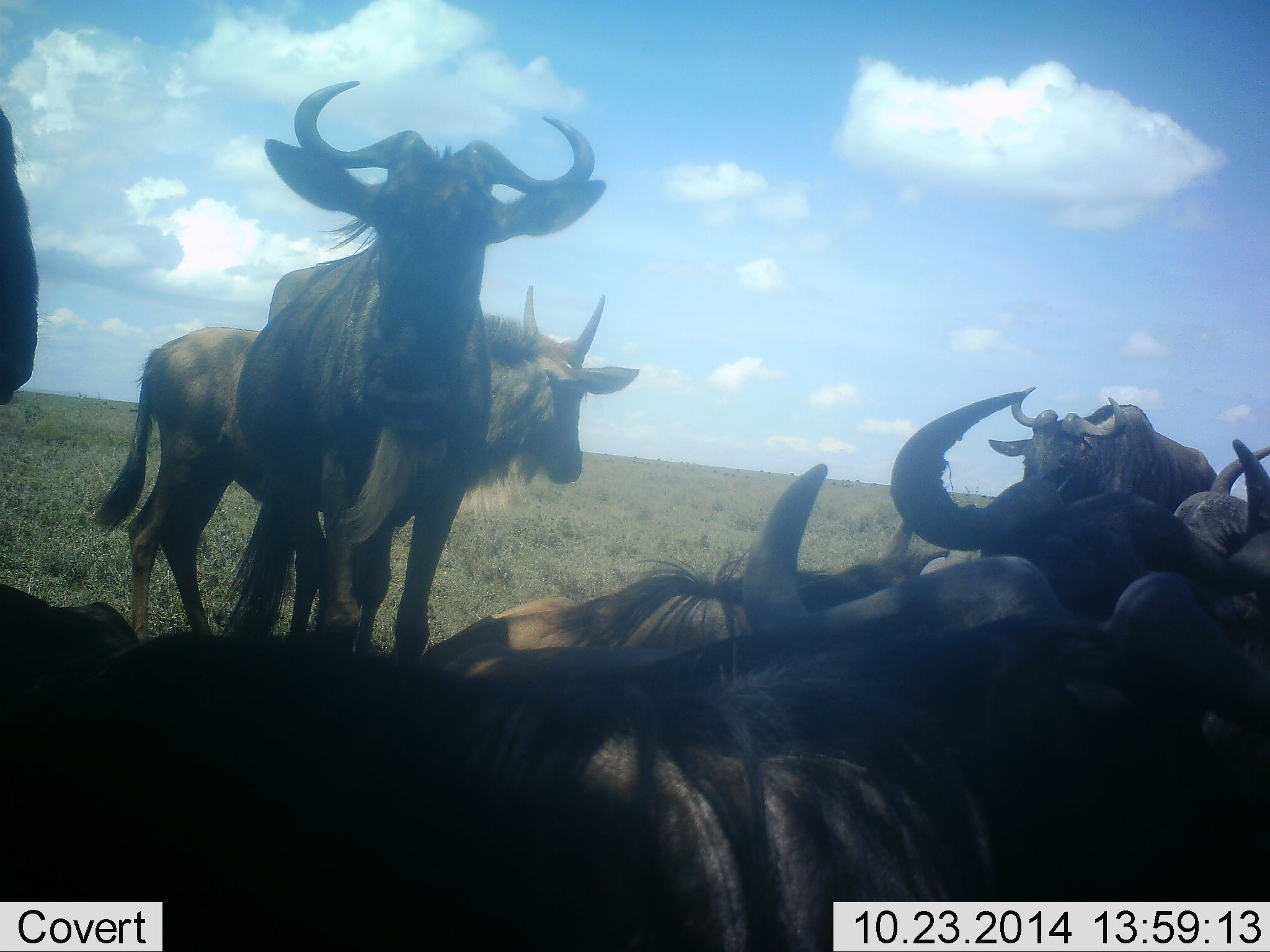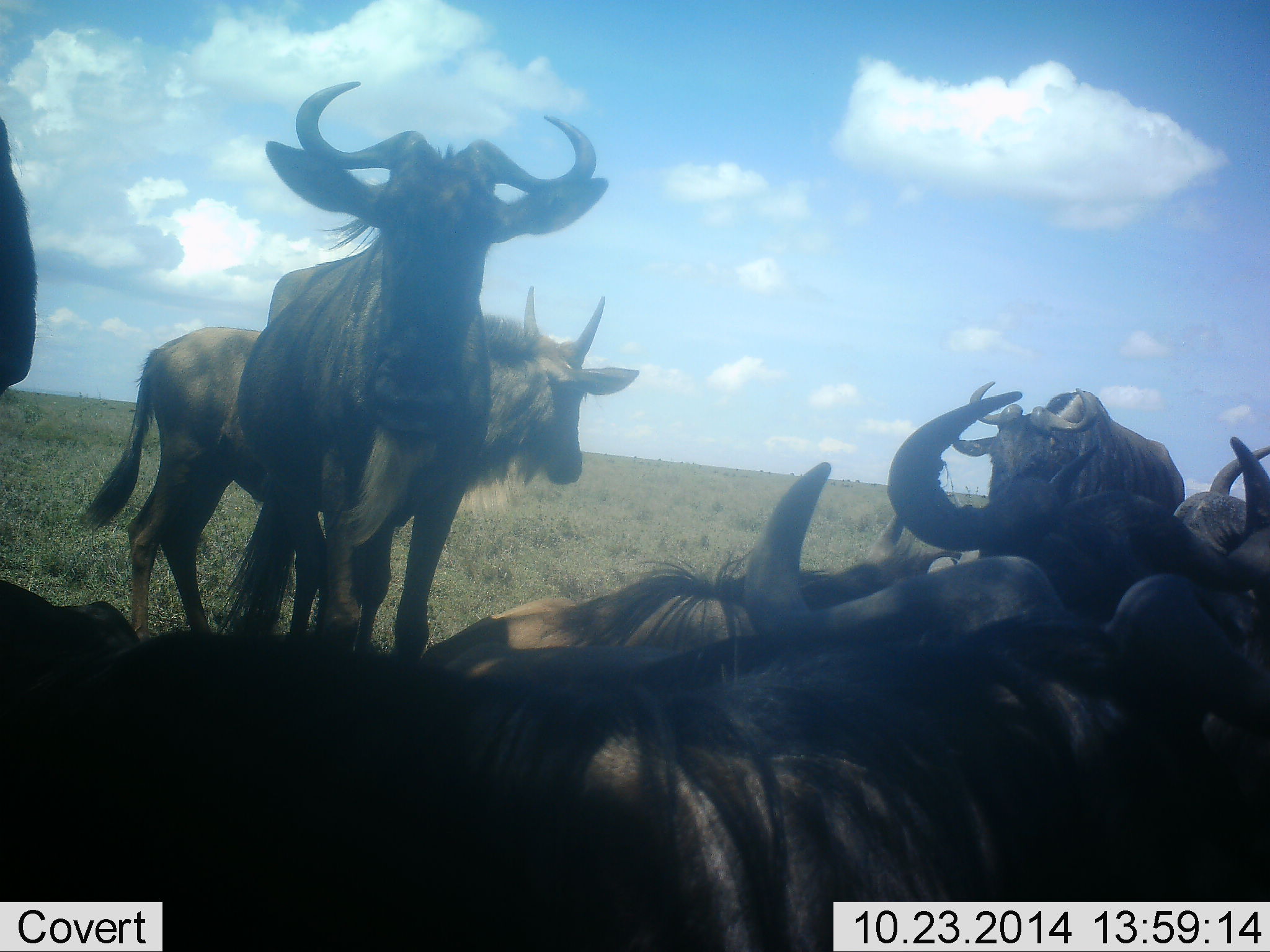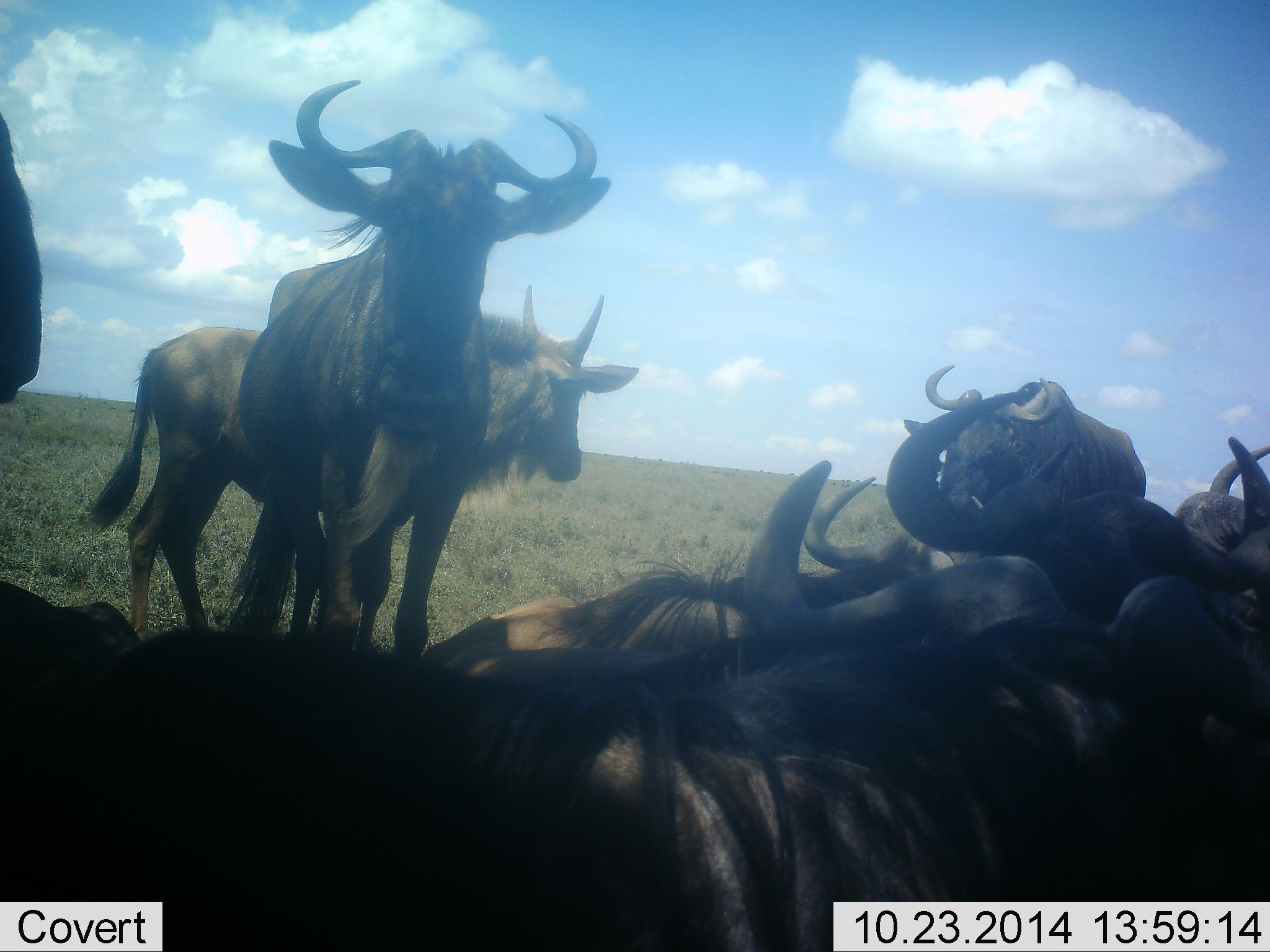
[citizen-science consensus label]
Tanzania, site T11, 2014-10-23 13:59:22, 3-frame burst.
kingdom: Animalia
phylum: Chordata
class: Mammalia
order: Artiodactyla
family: Bovidae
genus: Connochaetes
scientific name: Connochaetes taurinus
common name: blue wildebeest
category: wildebeest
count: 9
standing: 70%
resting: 80%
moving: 40%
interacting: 10%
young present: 0%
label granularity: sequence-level